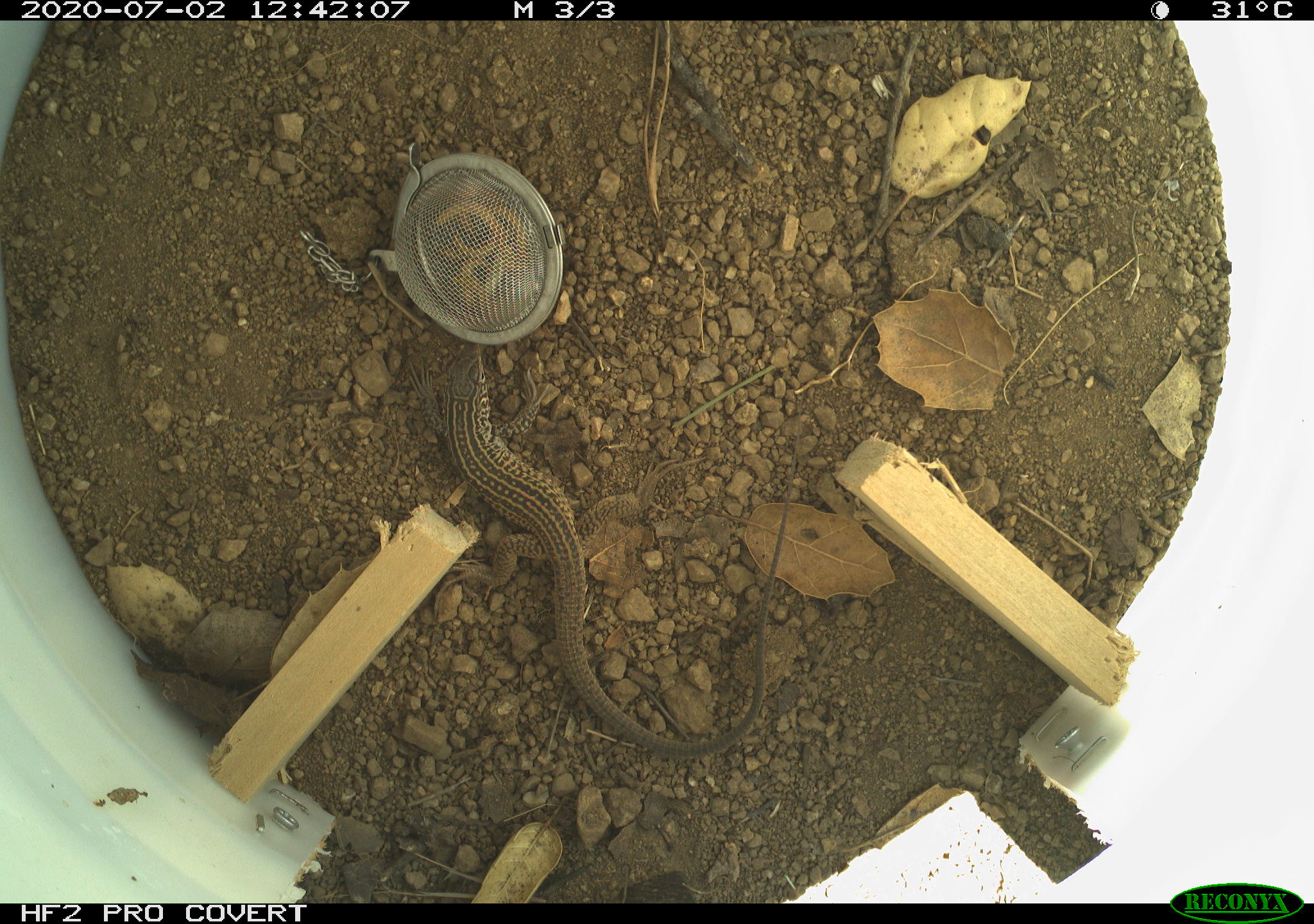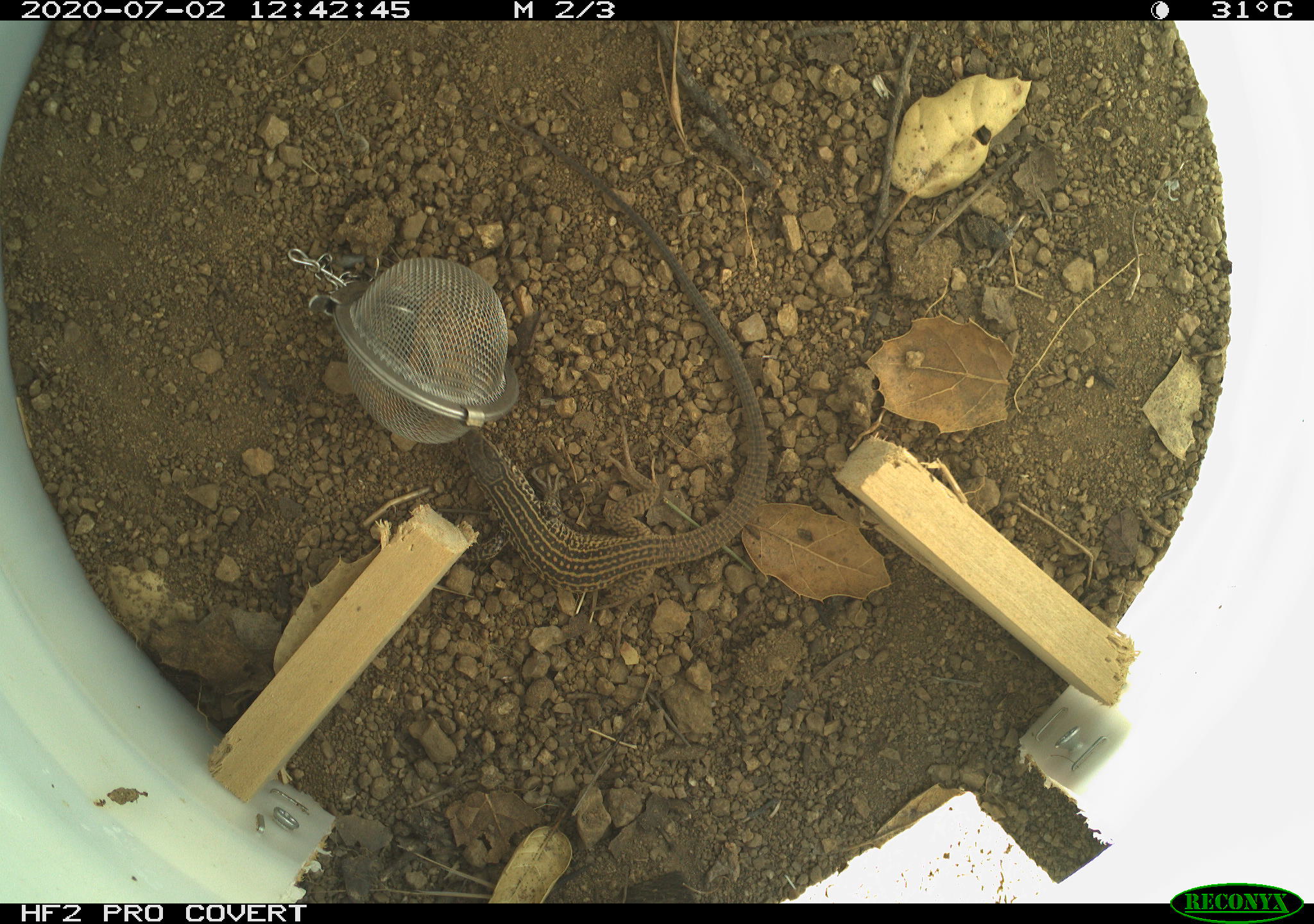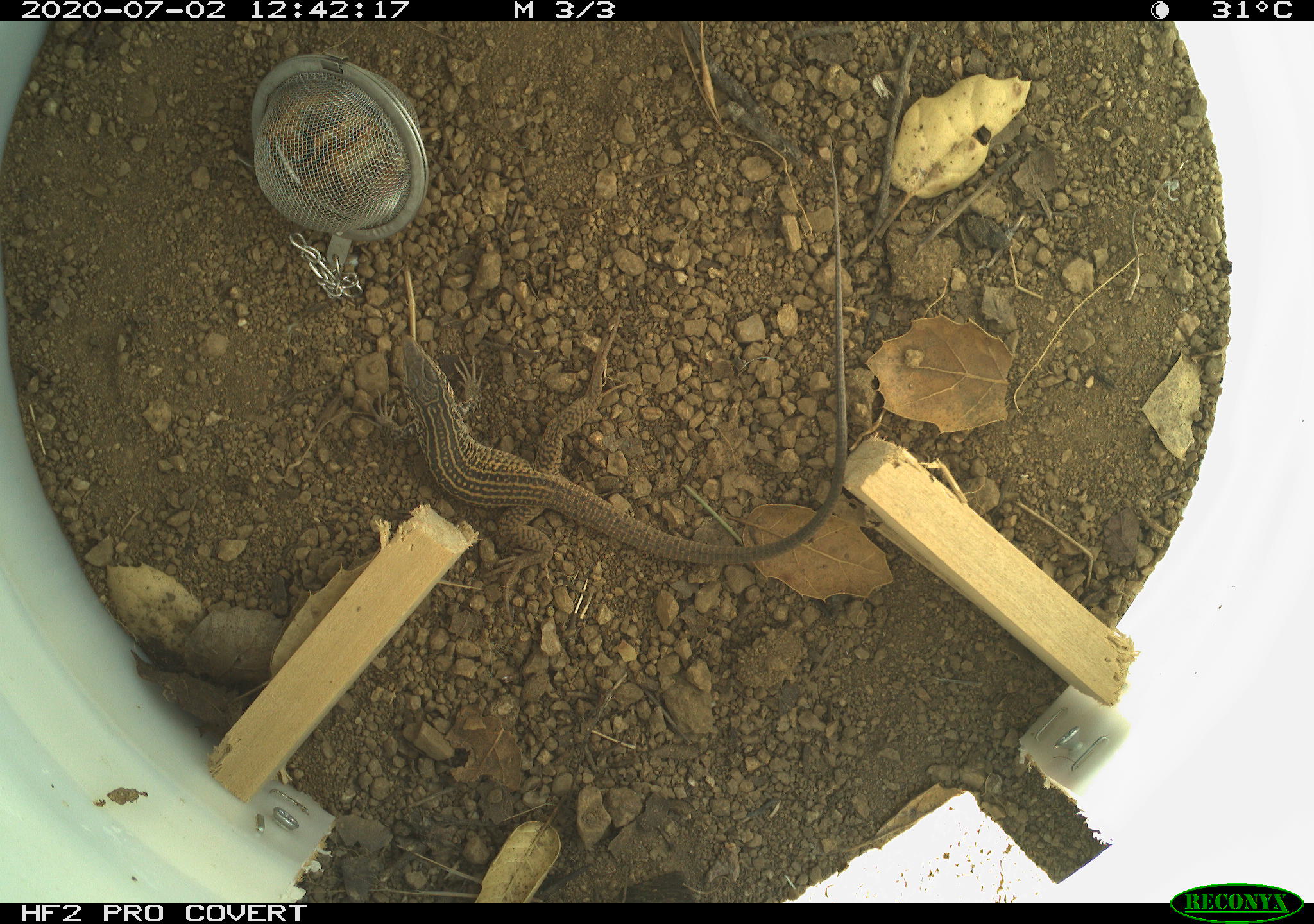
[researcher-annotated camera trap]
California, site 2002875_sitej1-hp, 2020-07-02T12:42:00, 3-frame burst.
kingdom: Animalia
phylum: Chordata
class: Reptilia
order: Squamata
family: Teiidae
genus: Aspidoscelis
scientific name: Aspidoscelis tigris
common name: western whiptail